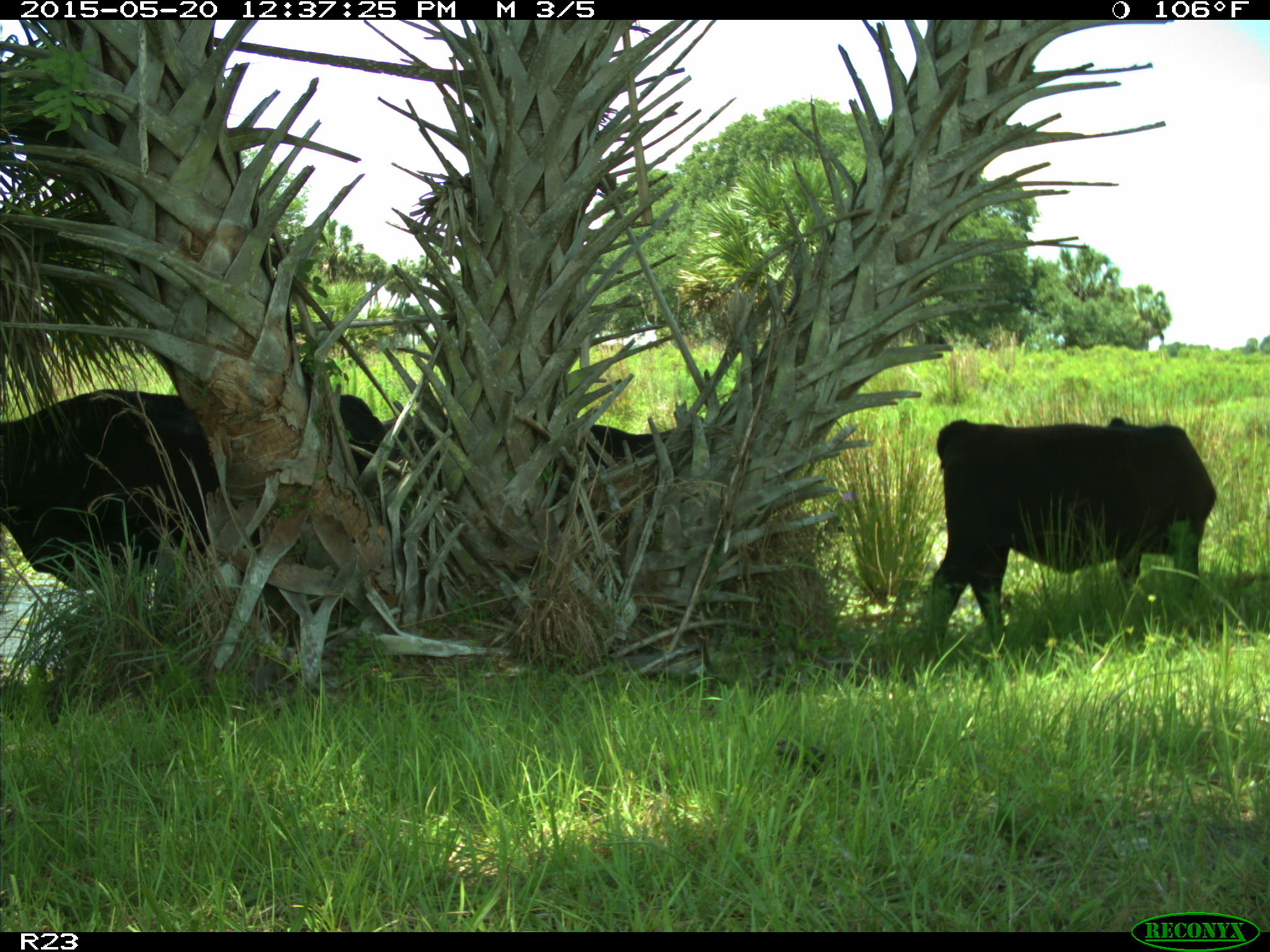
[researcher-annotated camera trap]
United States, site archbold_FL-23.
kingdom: Animalia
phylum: Chordata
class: Mammalia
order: Artiodactyla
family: Suidae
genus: Sus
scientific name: Sus scrofa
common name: wild boar